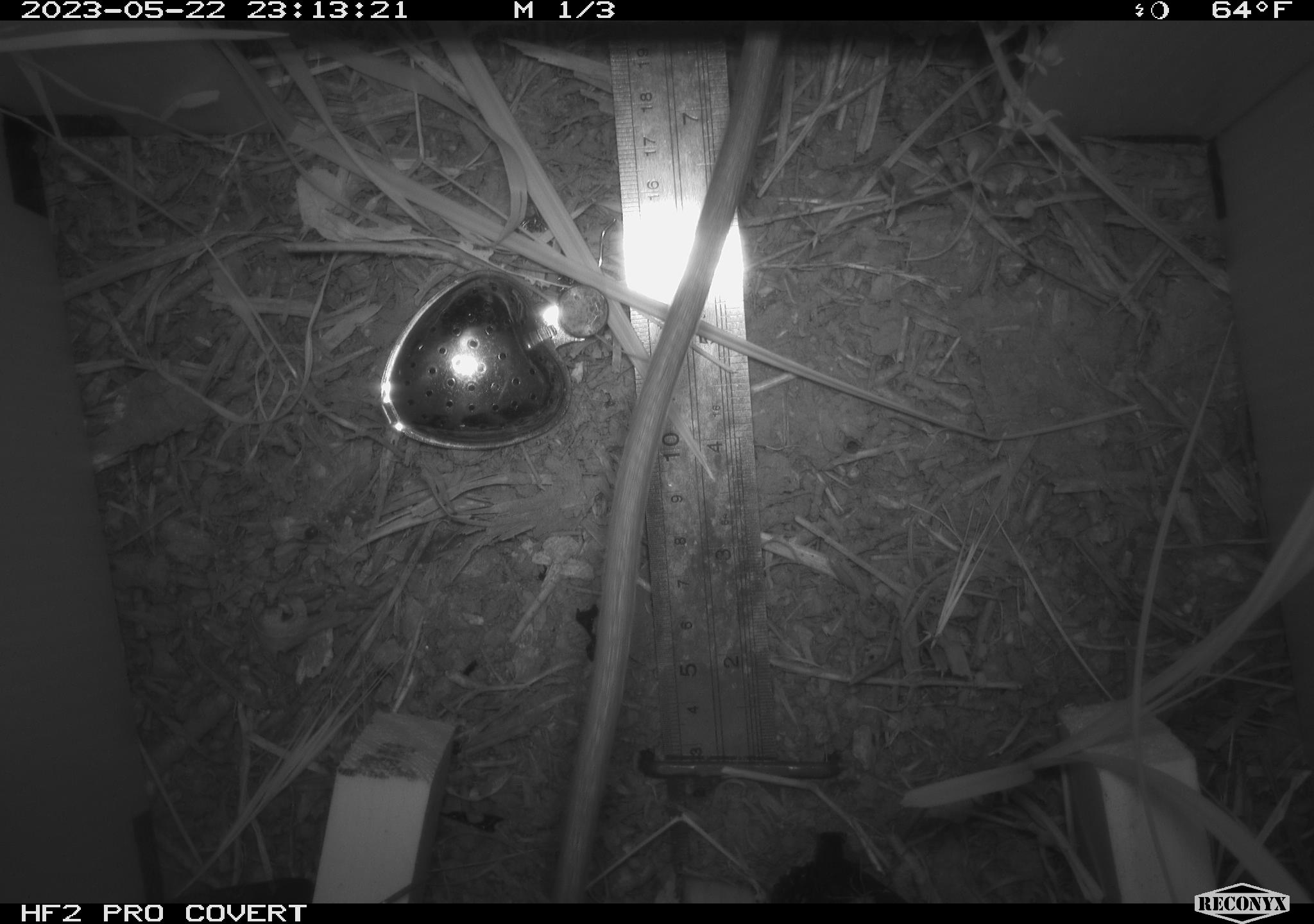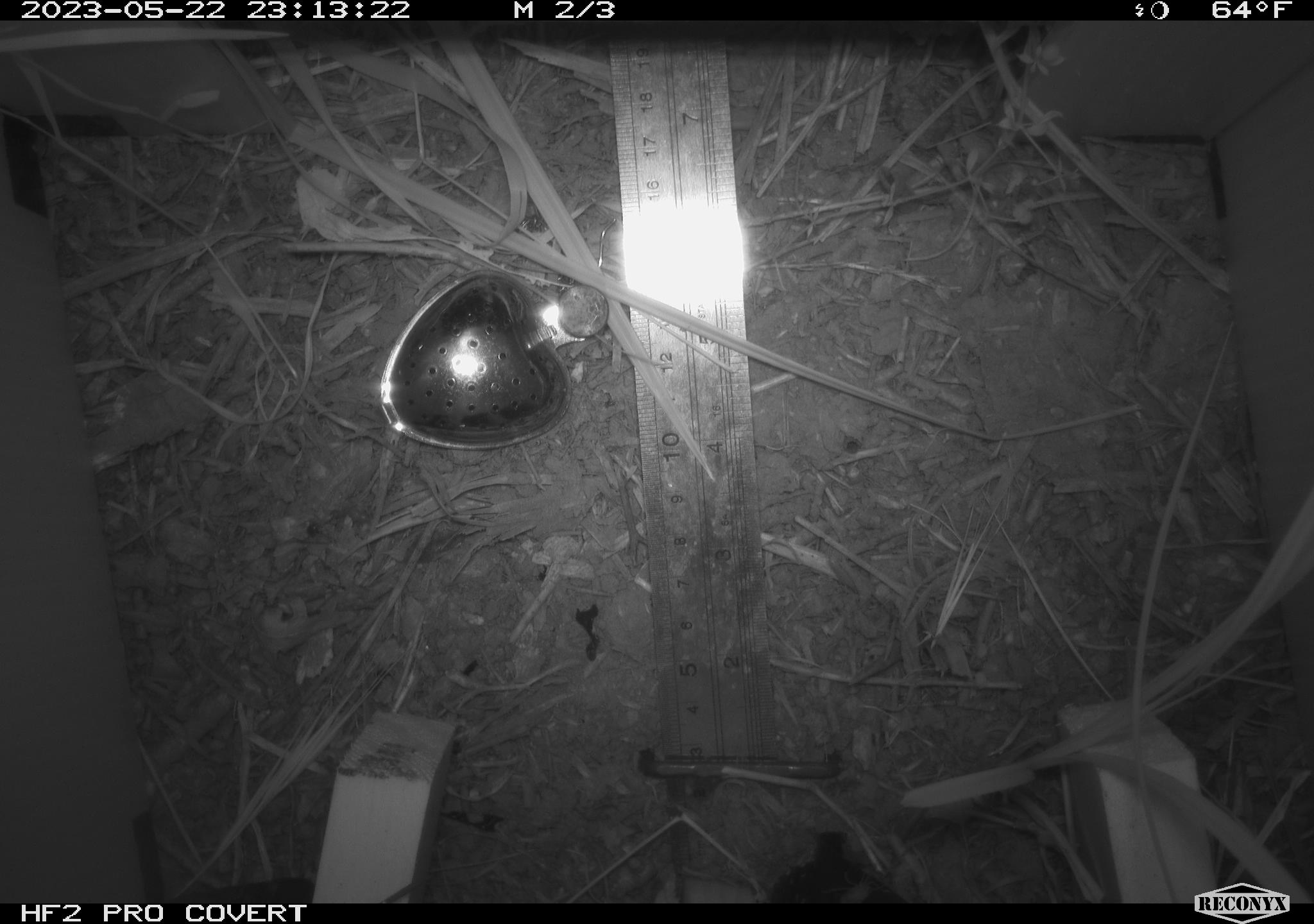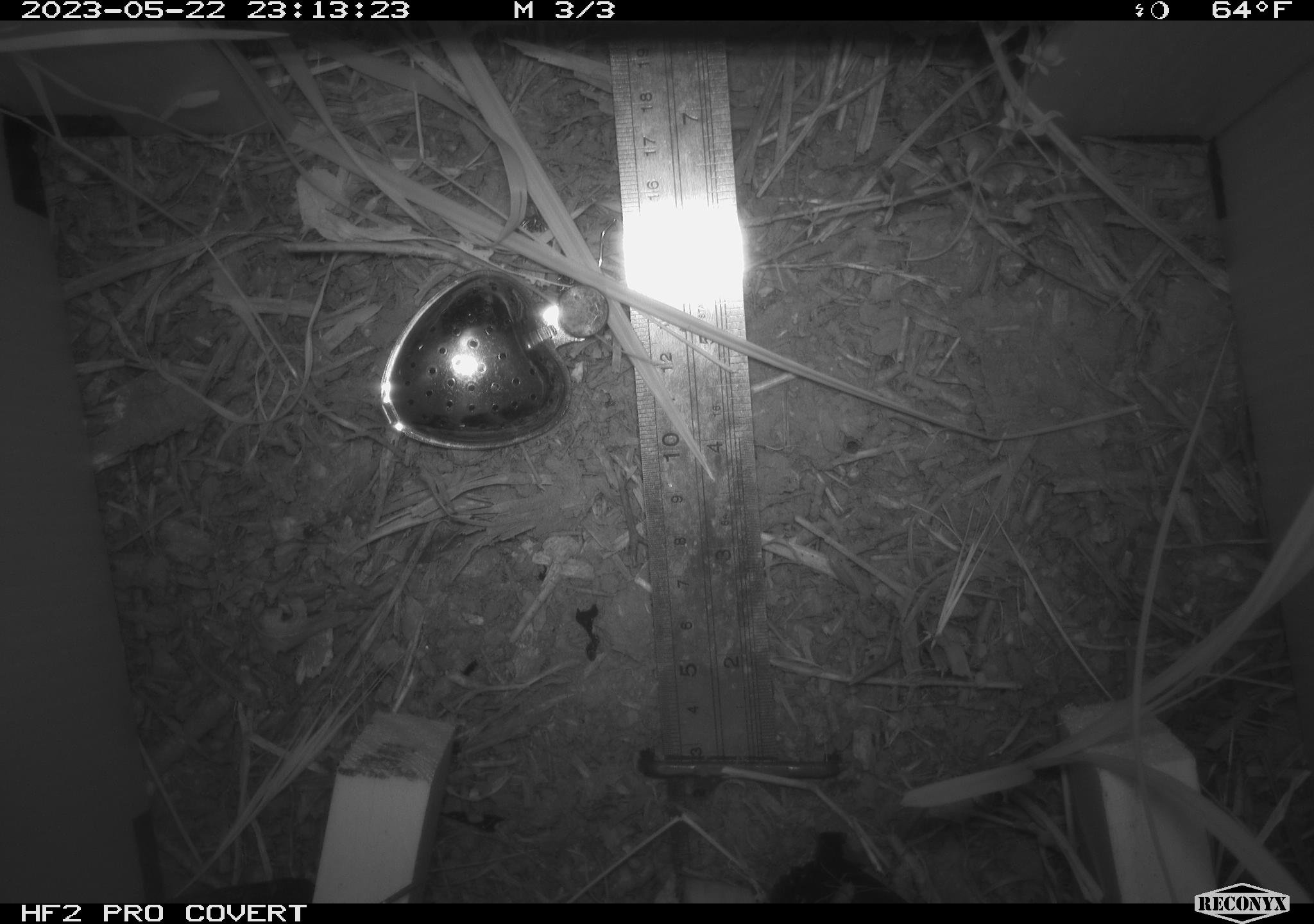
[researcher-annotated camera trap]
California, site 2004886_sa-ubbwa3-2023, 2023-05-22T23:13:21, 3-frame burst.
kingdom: Animalia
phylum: Chordata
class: Mammalia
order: Rodentia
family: Muridae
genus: Rattus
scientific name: Rattus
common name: rat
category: rattus species